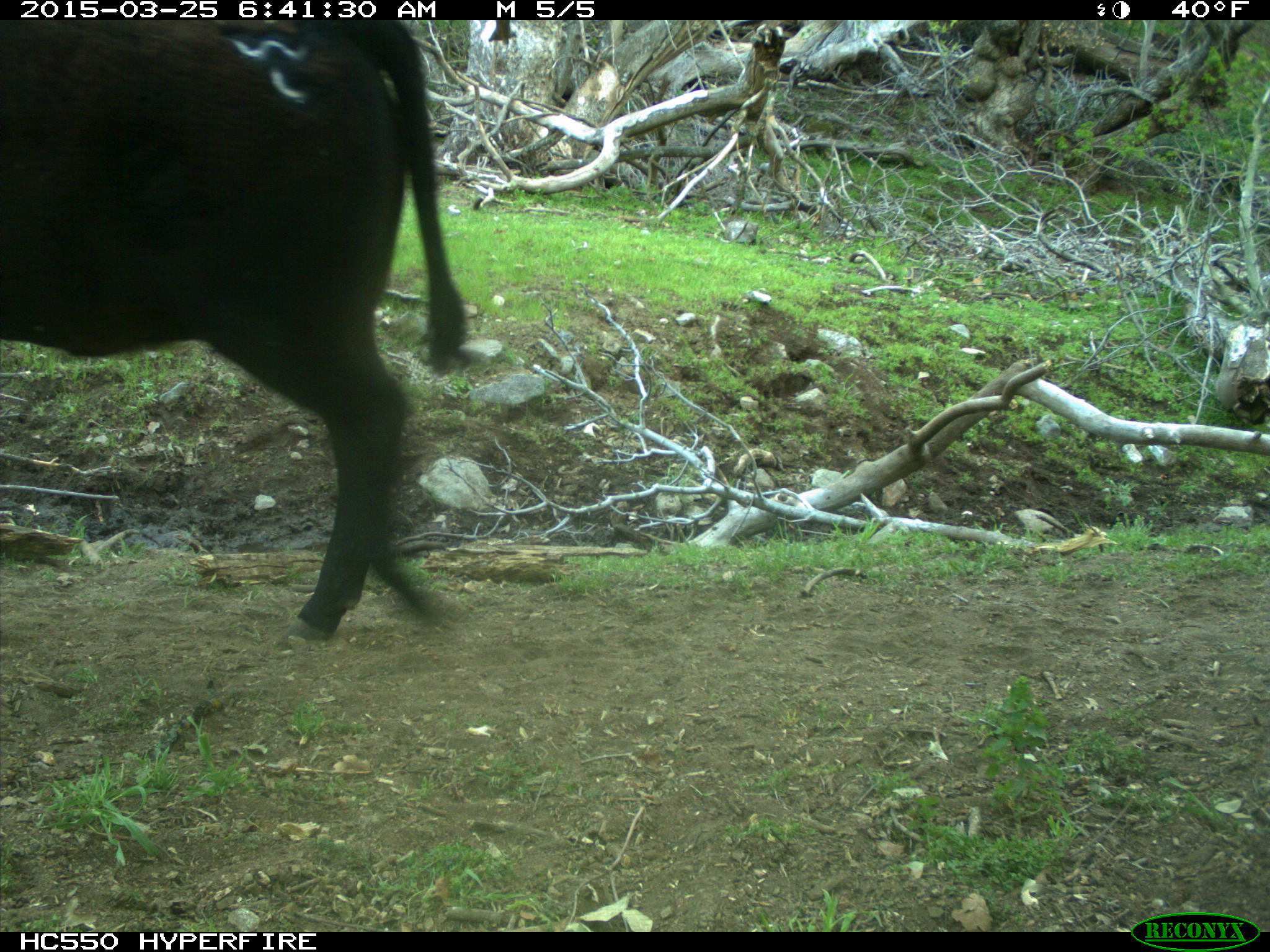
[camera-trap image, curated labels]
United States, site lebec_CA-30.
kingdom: Animalia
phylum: Chordata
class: Mammalia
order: Artiodactyla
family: Bovidae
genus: Bos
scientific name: Bos taurus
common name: domestic cow